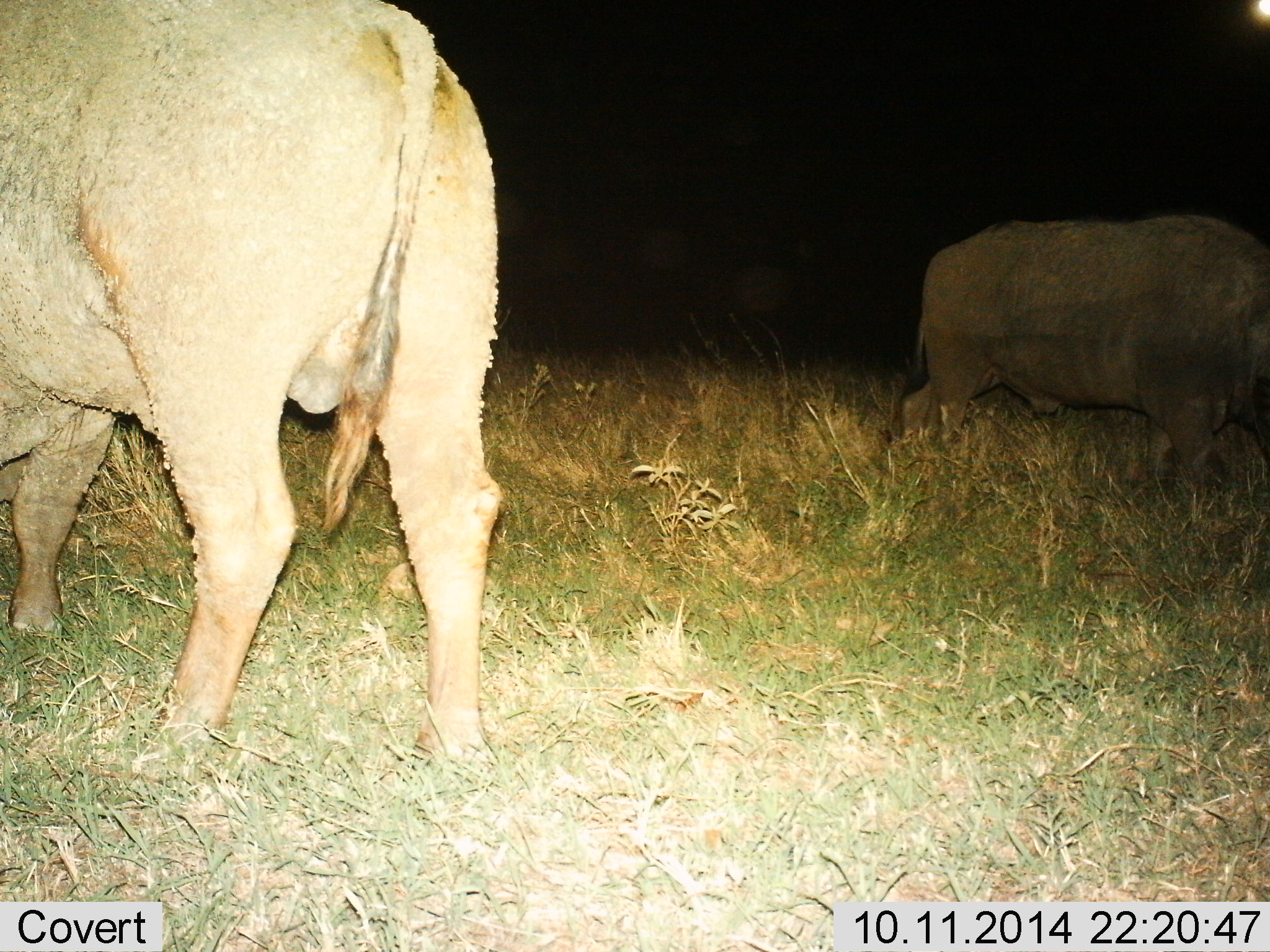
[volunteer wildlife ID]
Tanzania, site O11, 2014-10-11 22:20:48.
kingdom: Animalia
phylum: Chordata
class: Mammalia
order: Artiodactyla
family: Bovidae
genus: Syncerus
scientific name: Syncerus caffer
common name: cape buffalo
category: buffalo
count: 2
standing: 100%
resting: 0%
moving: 10%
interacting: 0%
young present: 0%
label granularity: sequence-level